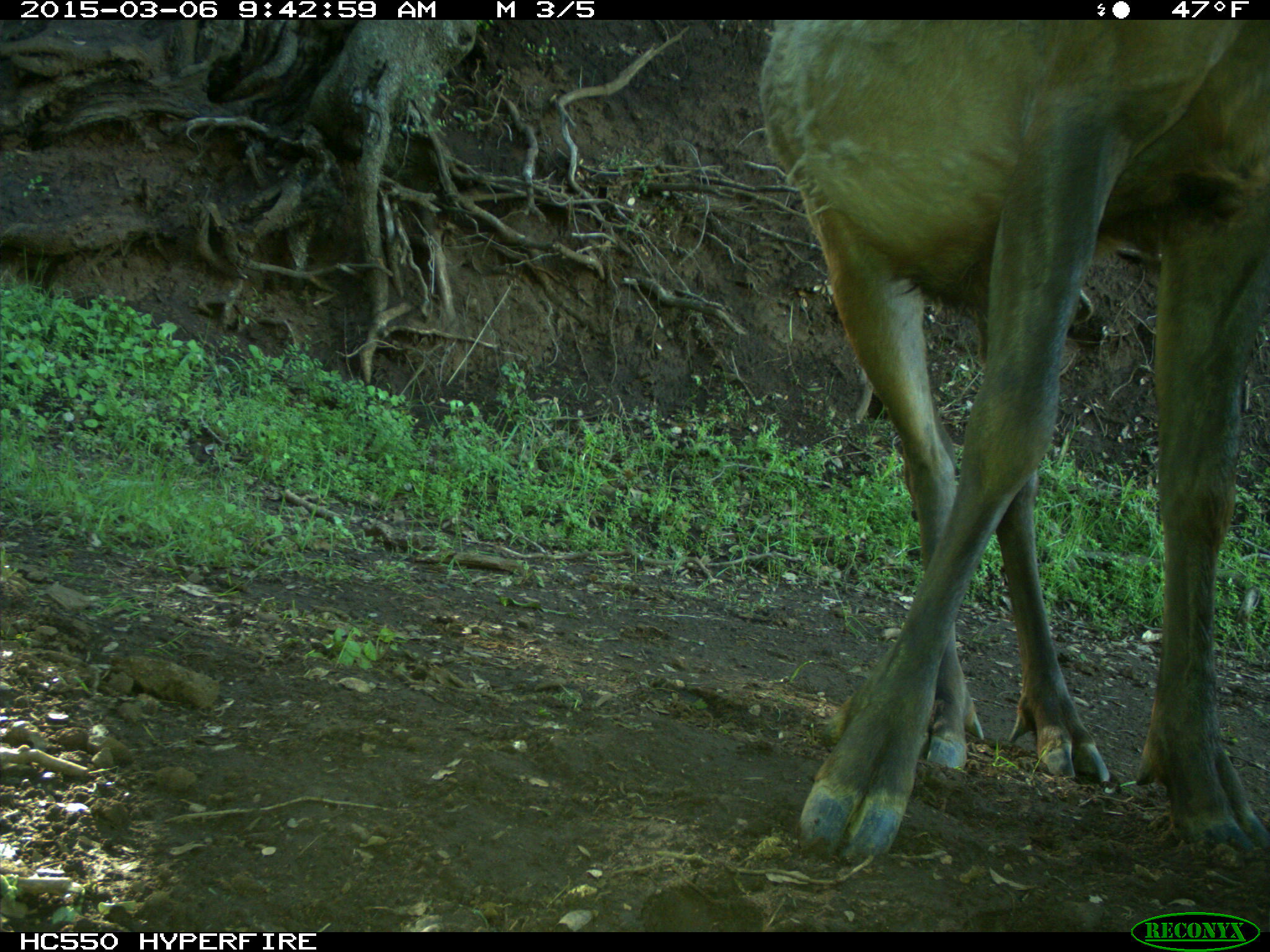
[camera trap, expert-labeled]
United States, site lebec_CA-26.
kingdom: Animalia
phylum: Chordata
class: Mammalia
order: Artiodactyla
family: Cervidae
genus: Cervus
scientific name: Cervus canadensis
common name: elk